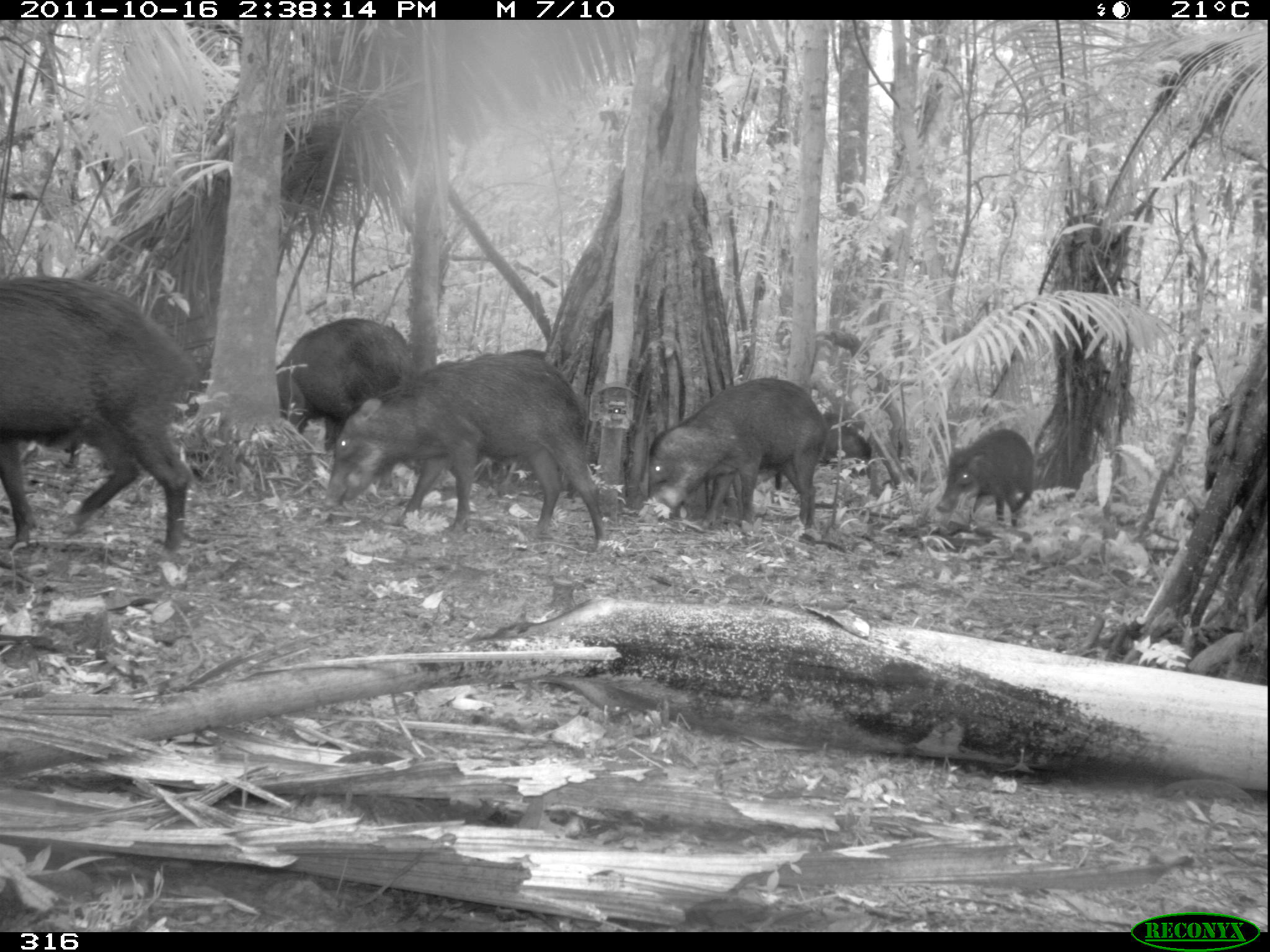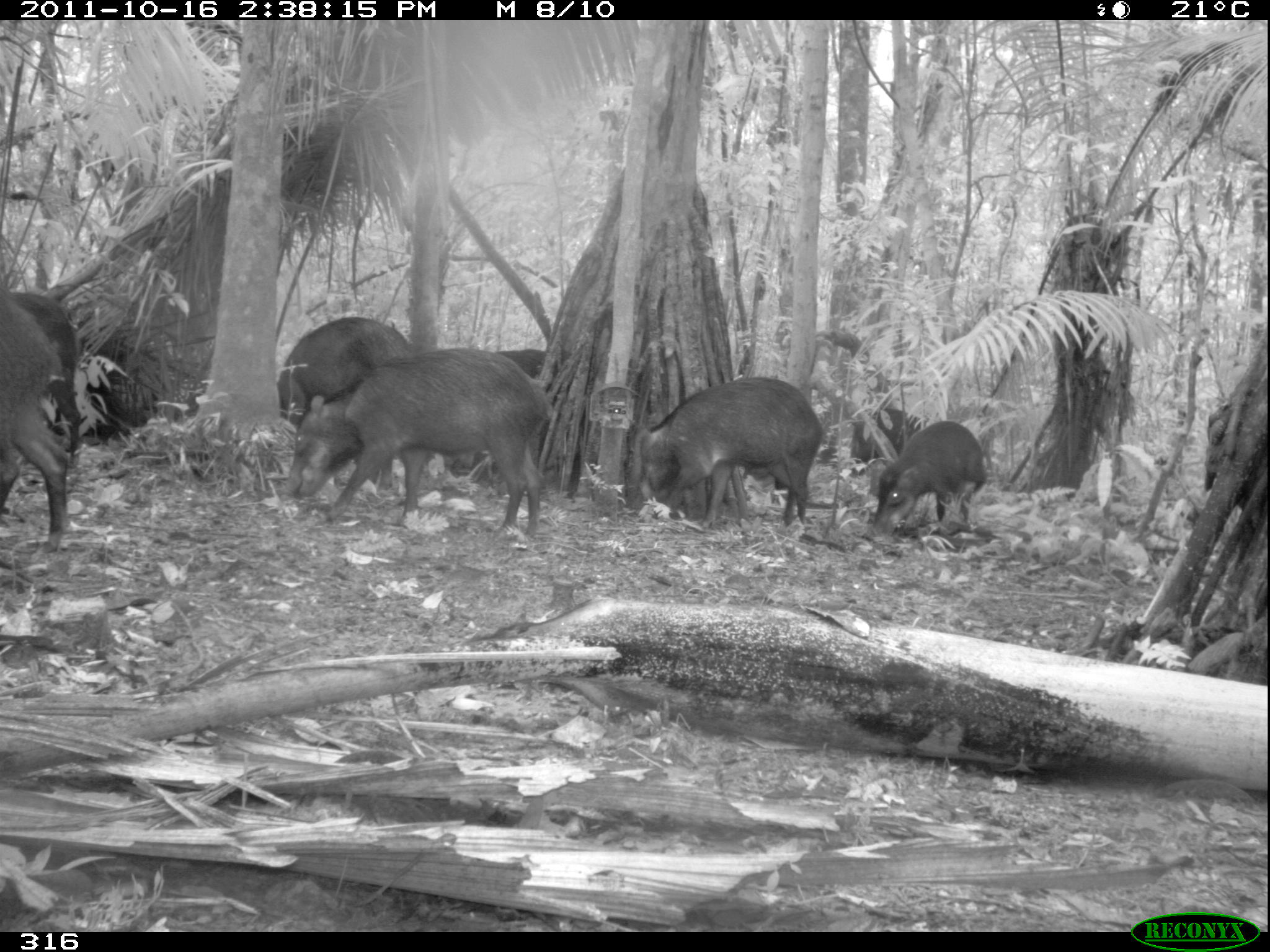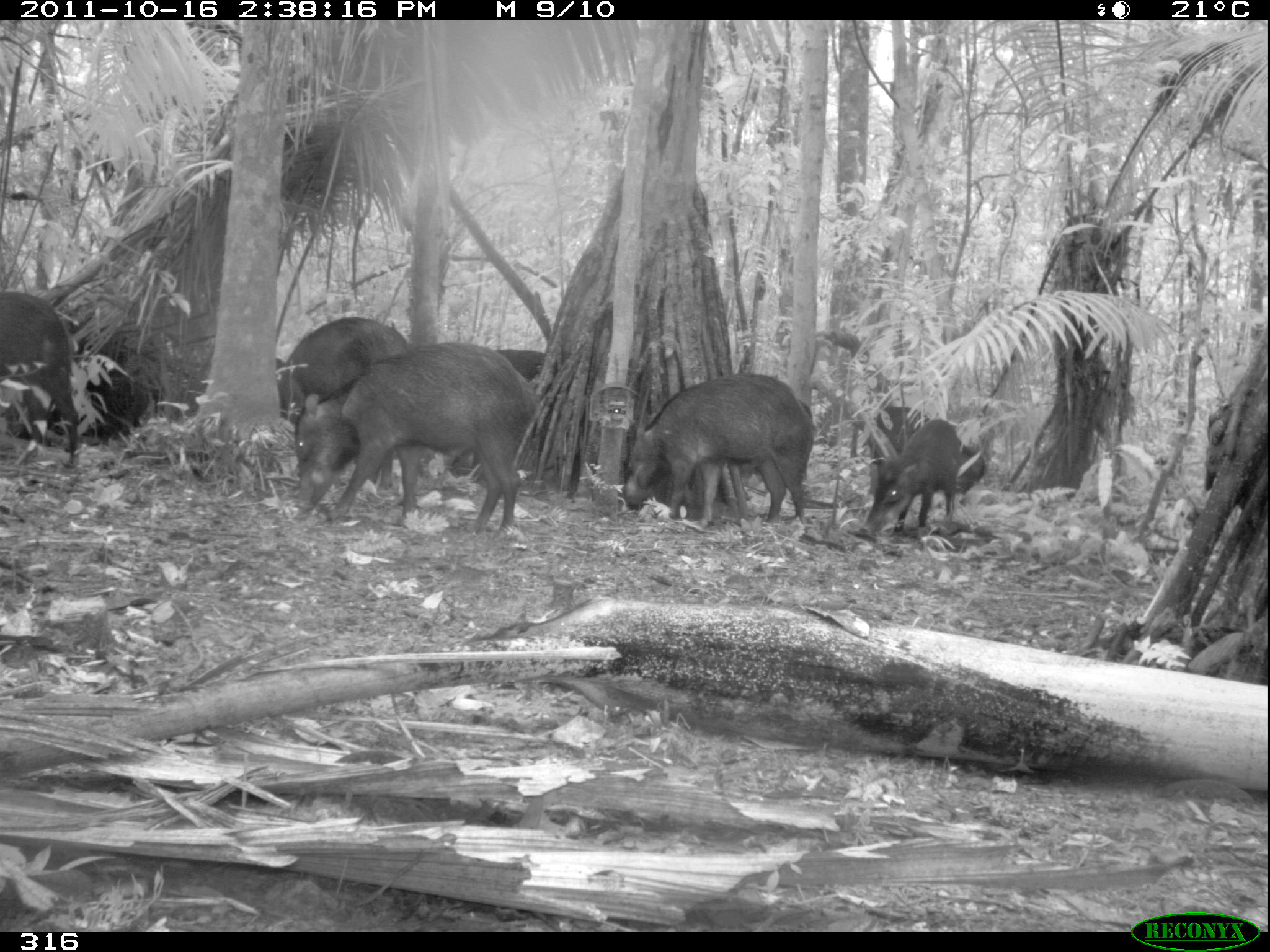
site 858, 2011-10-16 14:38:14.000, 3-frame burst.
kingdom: Animalia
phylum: Chordata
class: Mammalia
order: Artiodactyla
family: Tayassuidae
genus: Tayassu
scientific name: Tayassu pecari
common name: white-lipped peccary